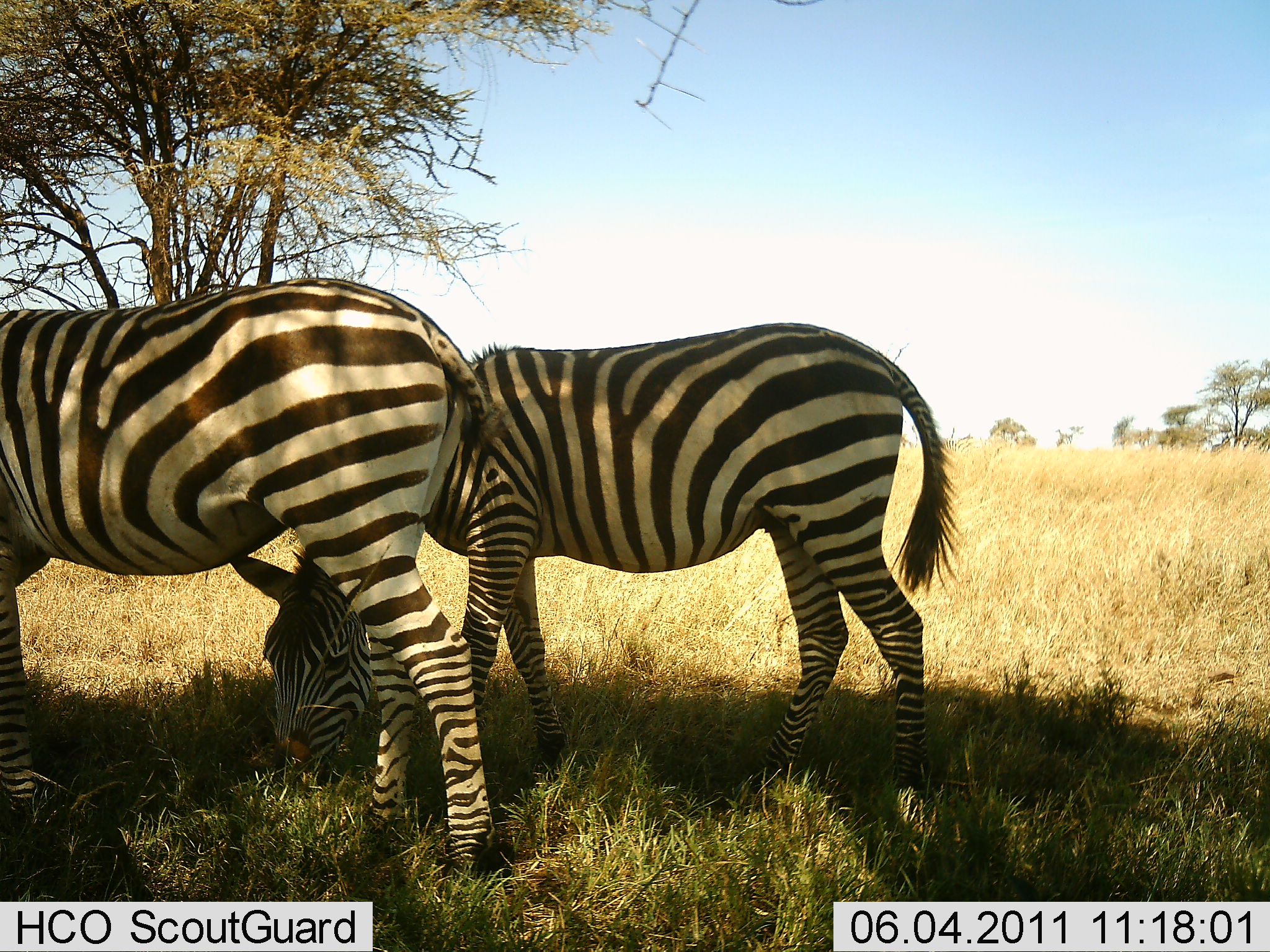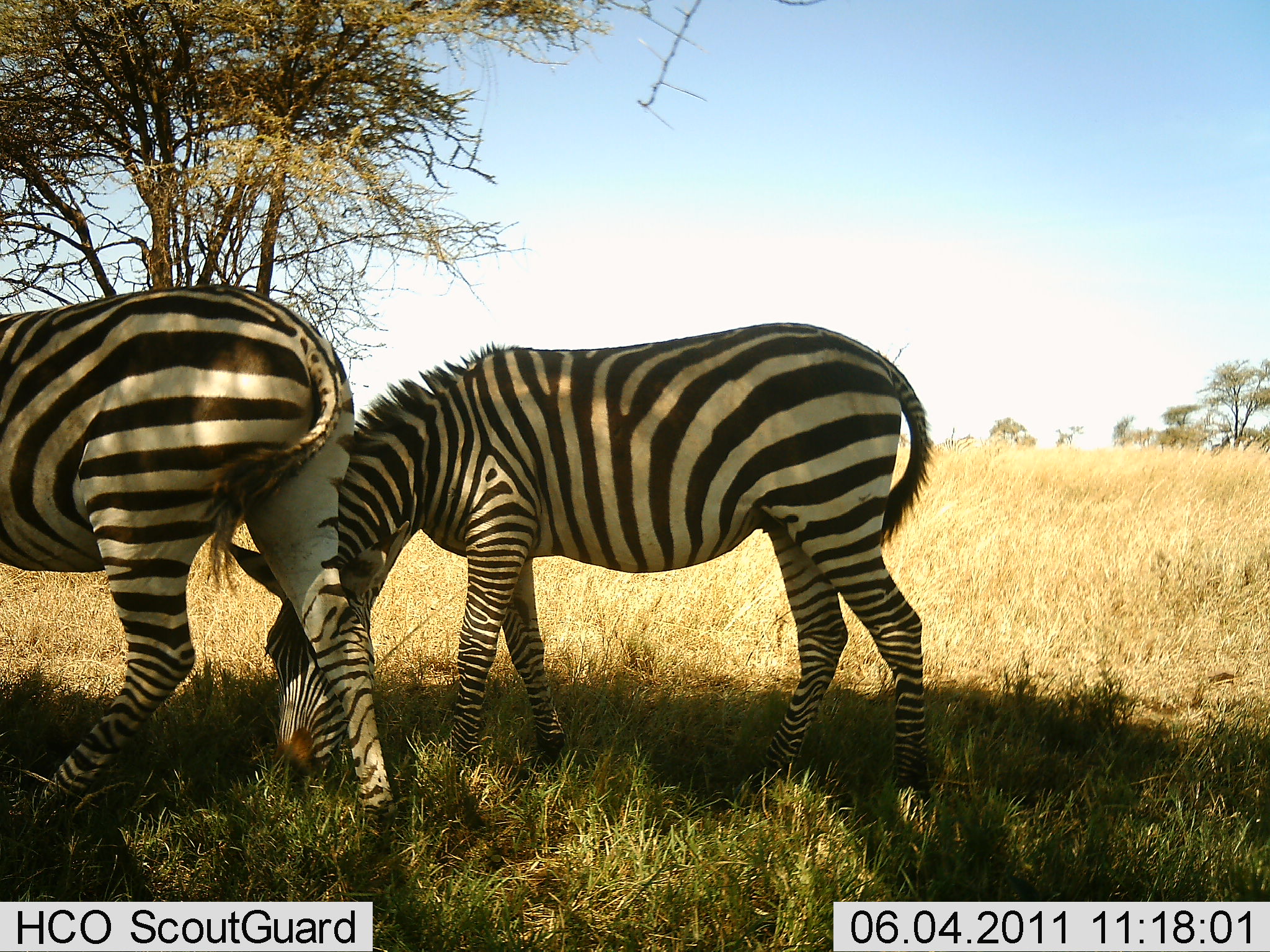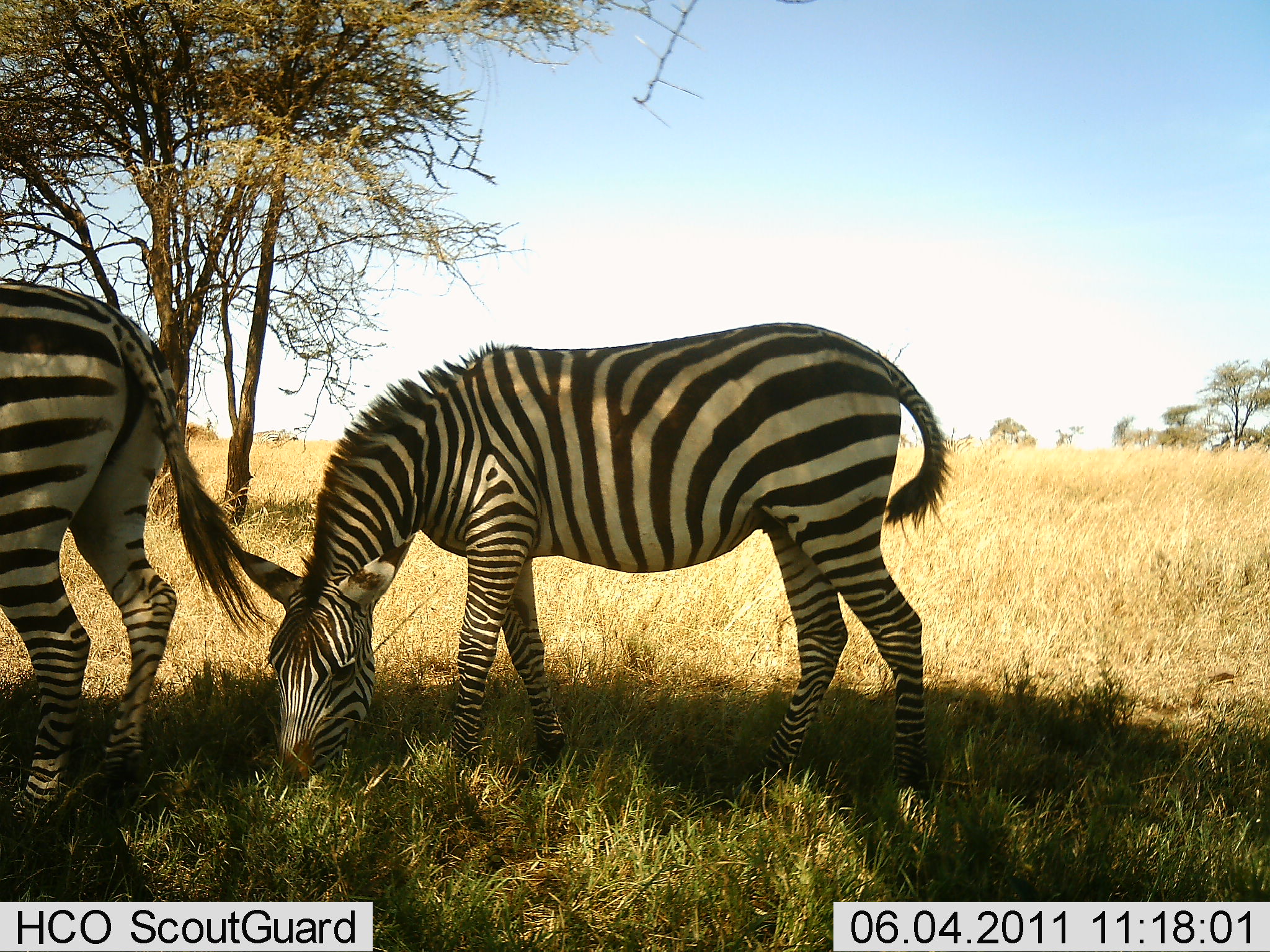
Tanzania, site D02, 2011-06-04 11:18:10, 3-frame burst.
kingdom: Animalia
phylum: Chordata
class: Mammalia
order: Perissodactyla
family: Equidae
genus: Equus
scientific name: Equus quagga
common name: plains zebra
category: zebra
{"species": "zebra (plains zebra) (Equus quagga)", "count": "2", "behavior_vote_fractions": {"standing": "50%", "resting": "0%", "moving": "42%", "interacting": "0%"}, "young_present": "0%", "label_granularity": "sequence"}